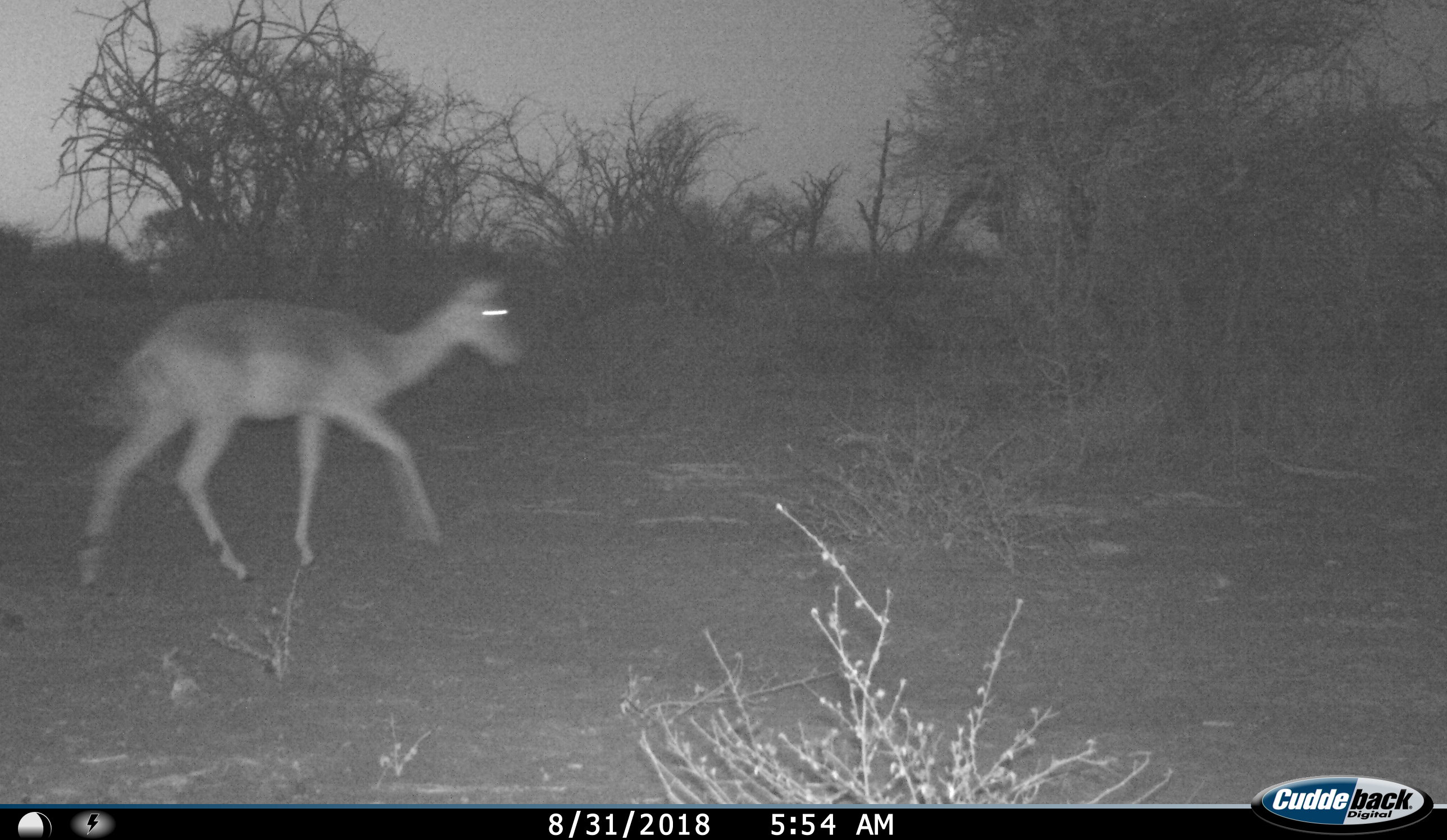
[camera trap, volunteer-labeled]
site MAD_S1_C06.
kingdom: Animalia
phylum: Chordata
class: Mammalia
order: Artiodactyla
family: Bovidae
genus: Aepyceros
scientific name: Aepyceros melampus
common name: impala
Impala (Aepyceros melampus), count 1. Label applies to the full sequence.